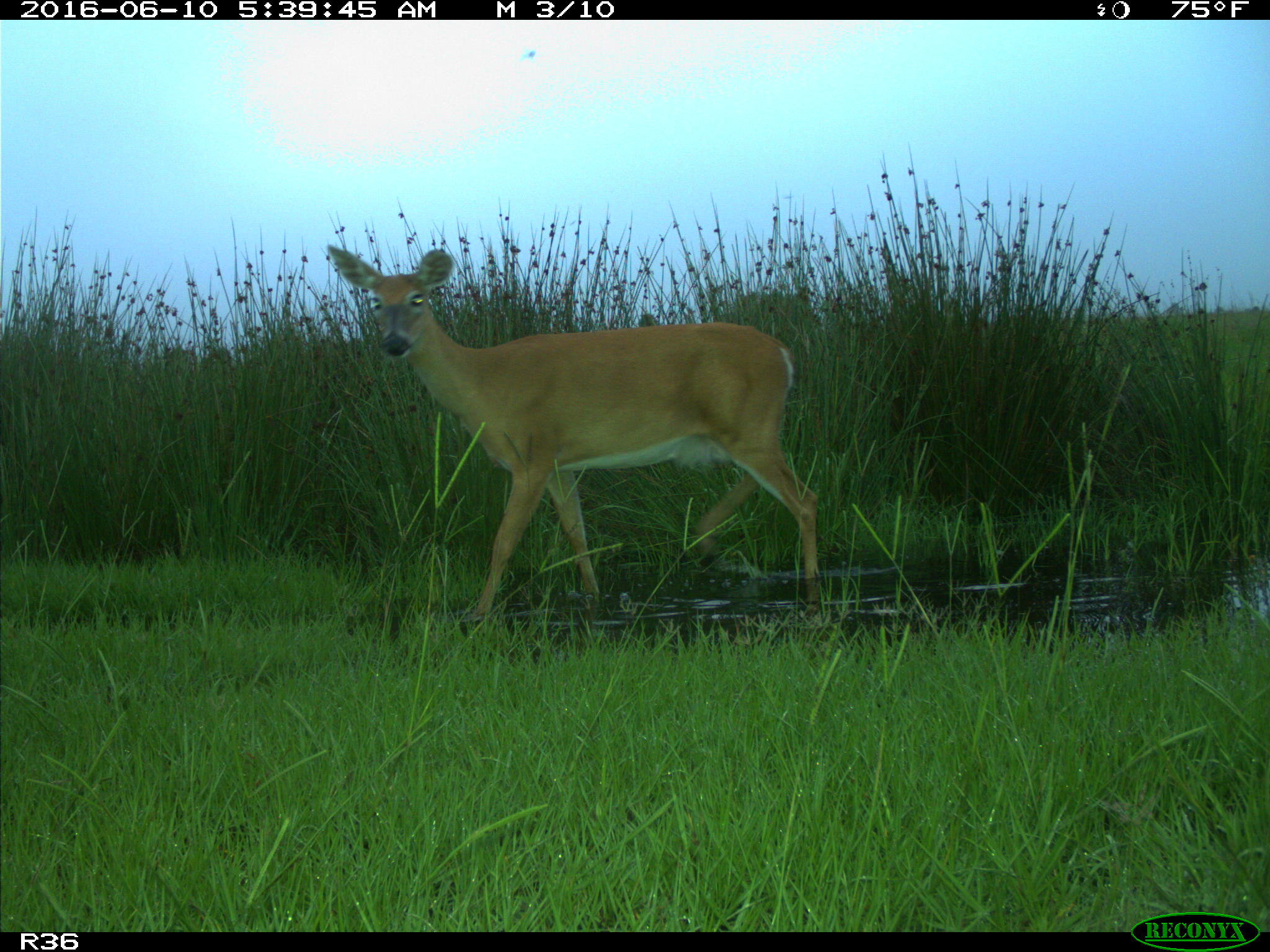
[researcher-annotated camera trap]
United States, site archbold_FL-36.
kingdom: Animalia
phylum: Chordata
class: Mammalia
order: Artiodactyla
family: Cervidae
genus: Odocoileus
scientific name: Odocoileus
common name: deer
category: unidentified deer